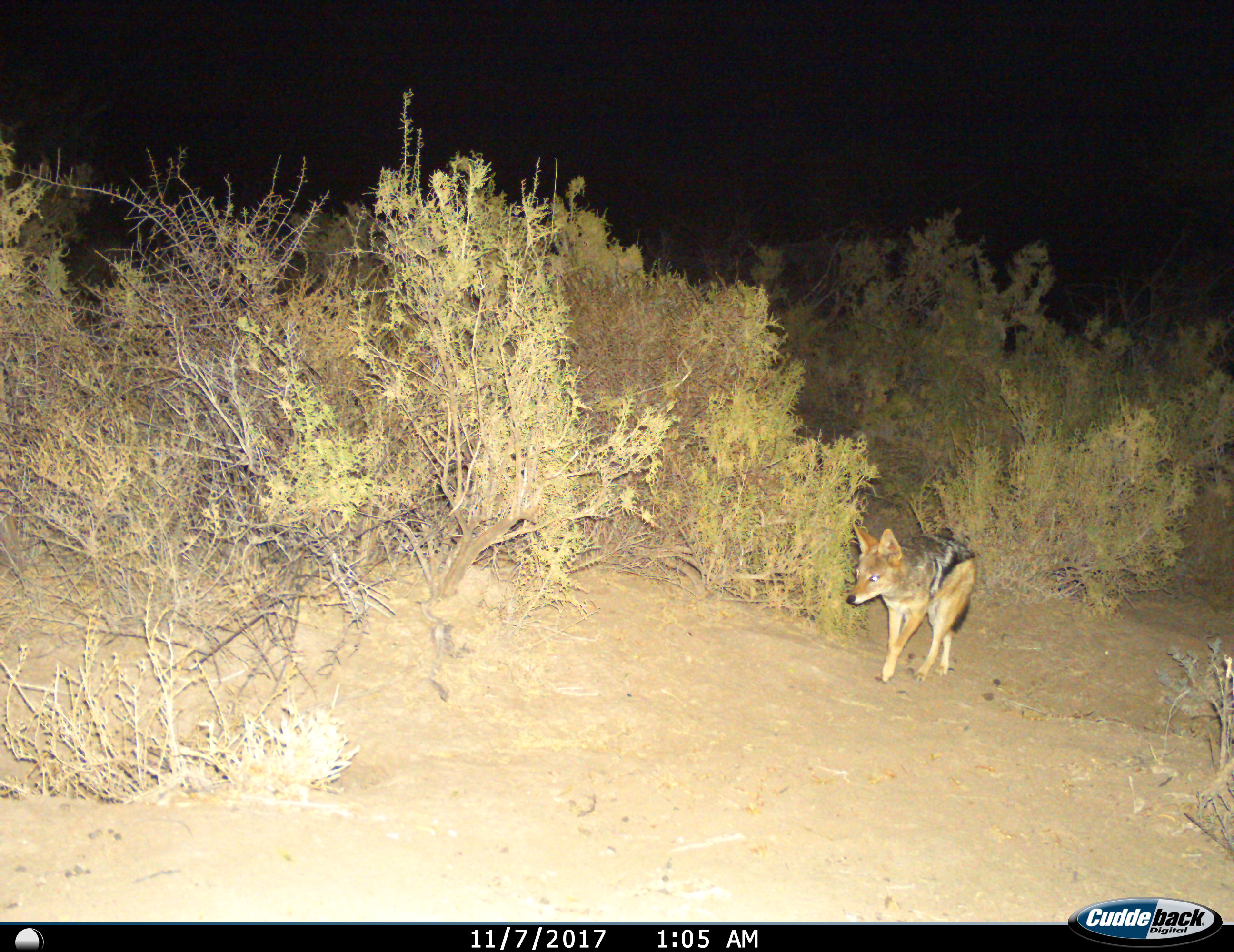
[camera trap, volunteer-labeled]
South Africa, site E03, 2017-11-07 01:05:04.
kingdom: Animalia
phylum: Chordata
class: Mammalia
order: Carnivora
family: Canidae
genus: Lupulella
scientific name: Lupulella mesomelas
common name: black-backed jackal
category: jackalblackbacked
Jackalblackbacked (black-backed jackal) (Lupulella mesomelas), count 1. Behavior (volunteer vote fractions): standing 20%, resting 10%, moving 90%, interacting 0%. Young present (vote fraction): 0%. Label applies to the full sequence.